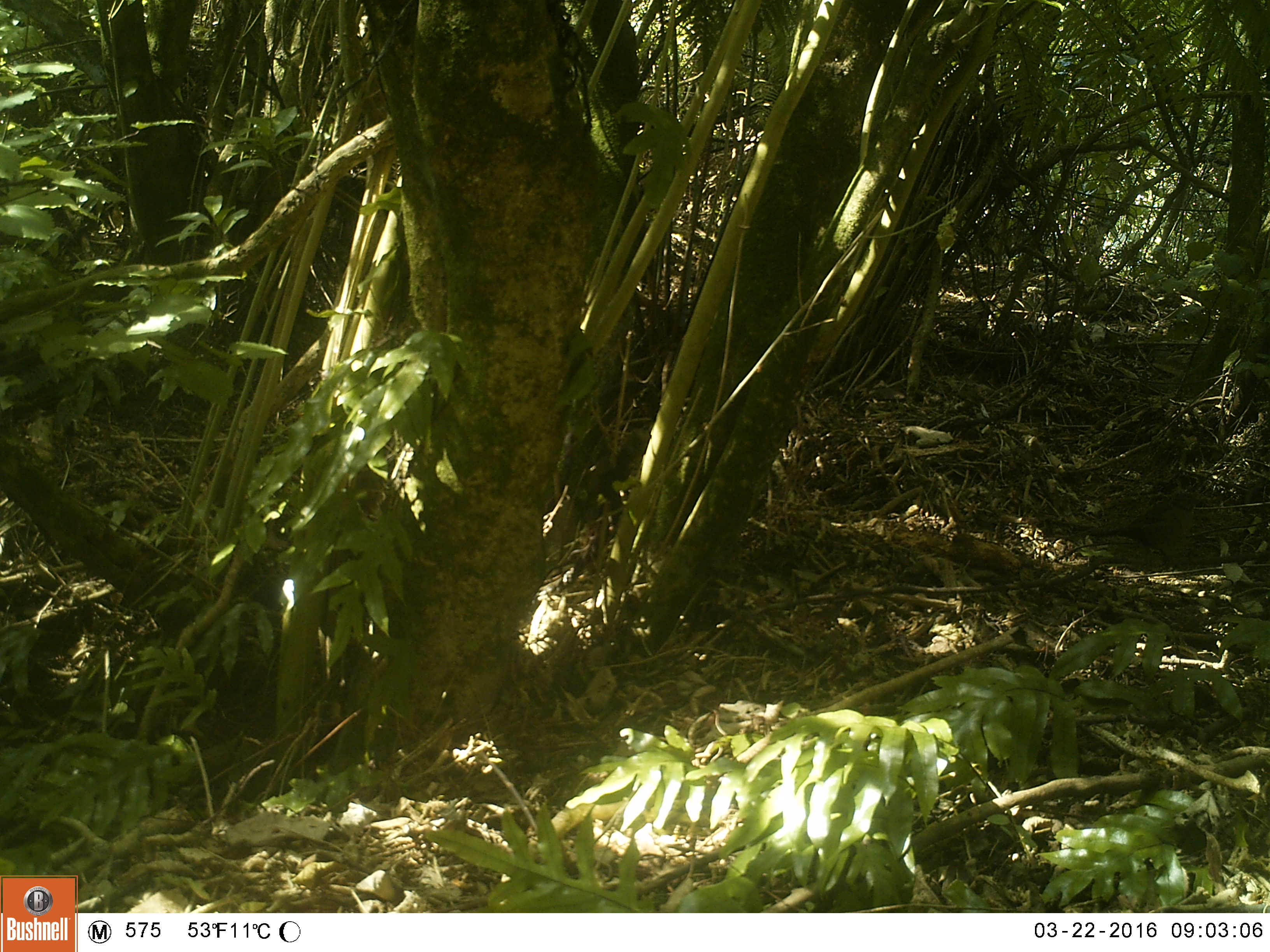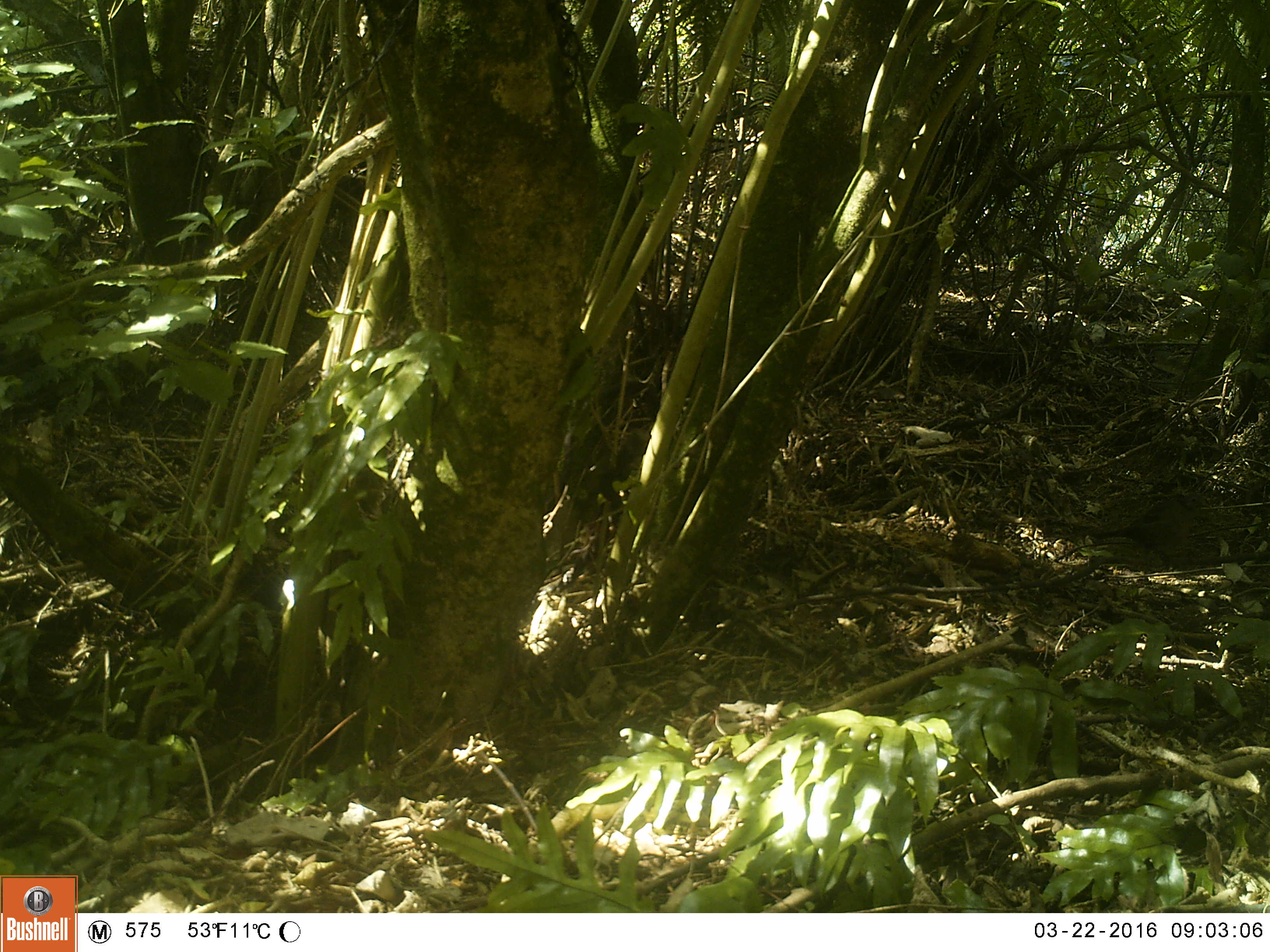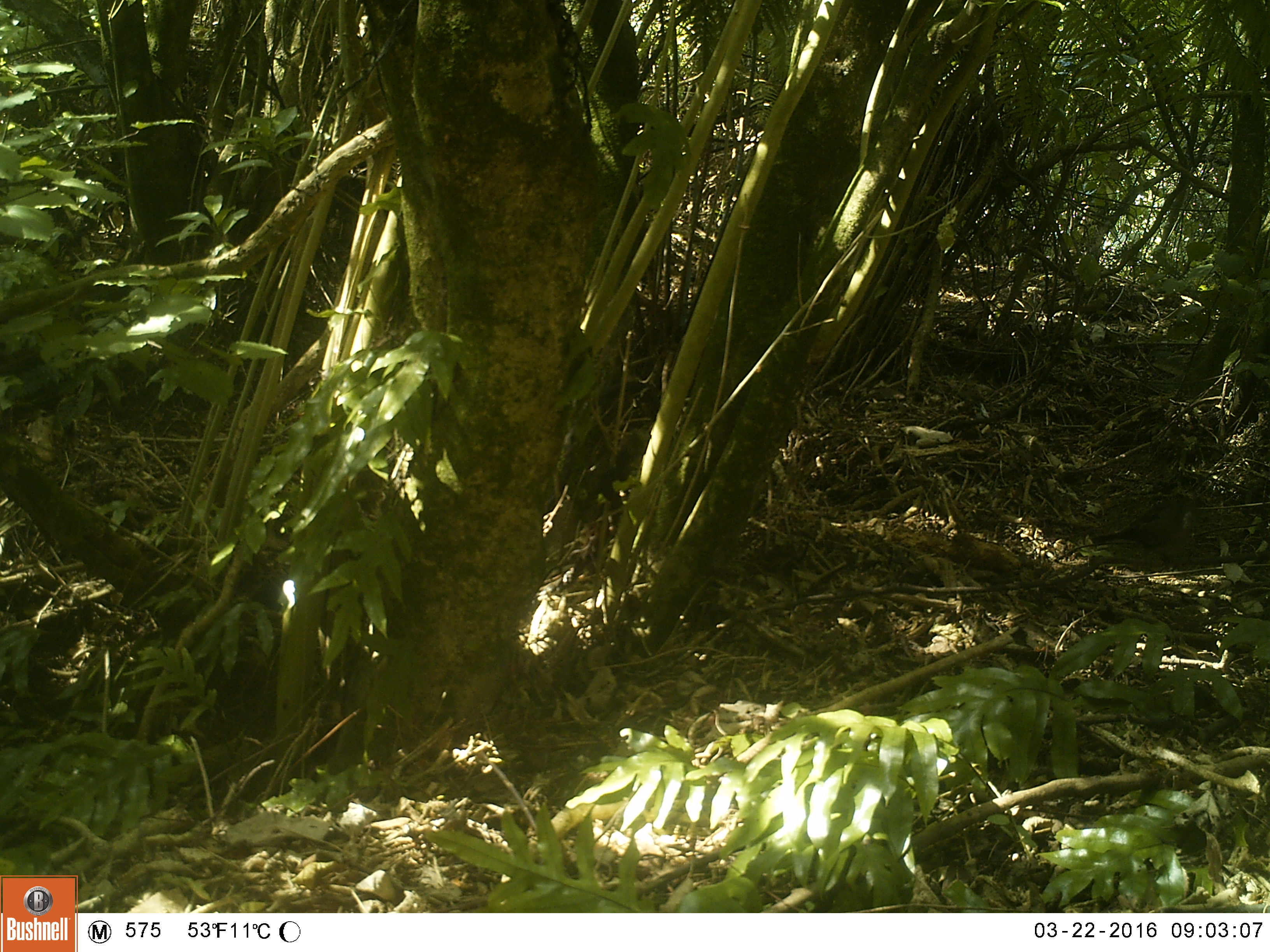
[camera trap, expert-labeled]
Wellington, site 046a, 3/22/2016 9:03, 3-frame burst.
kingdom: Animalia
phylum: Chordata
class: Aves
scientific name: Aves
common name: bird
Bird (Aves).